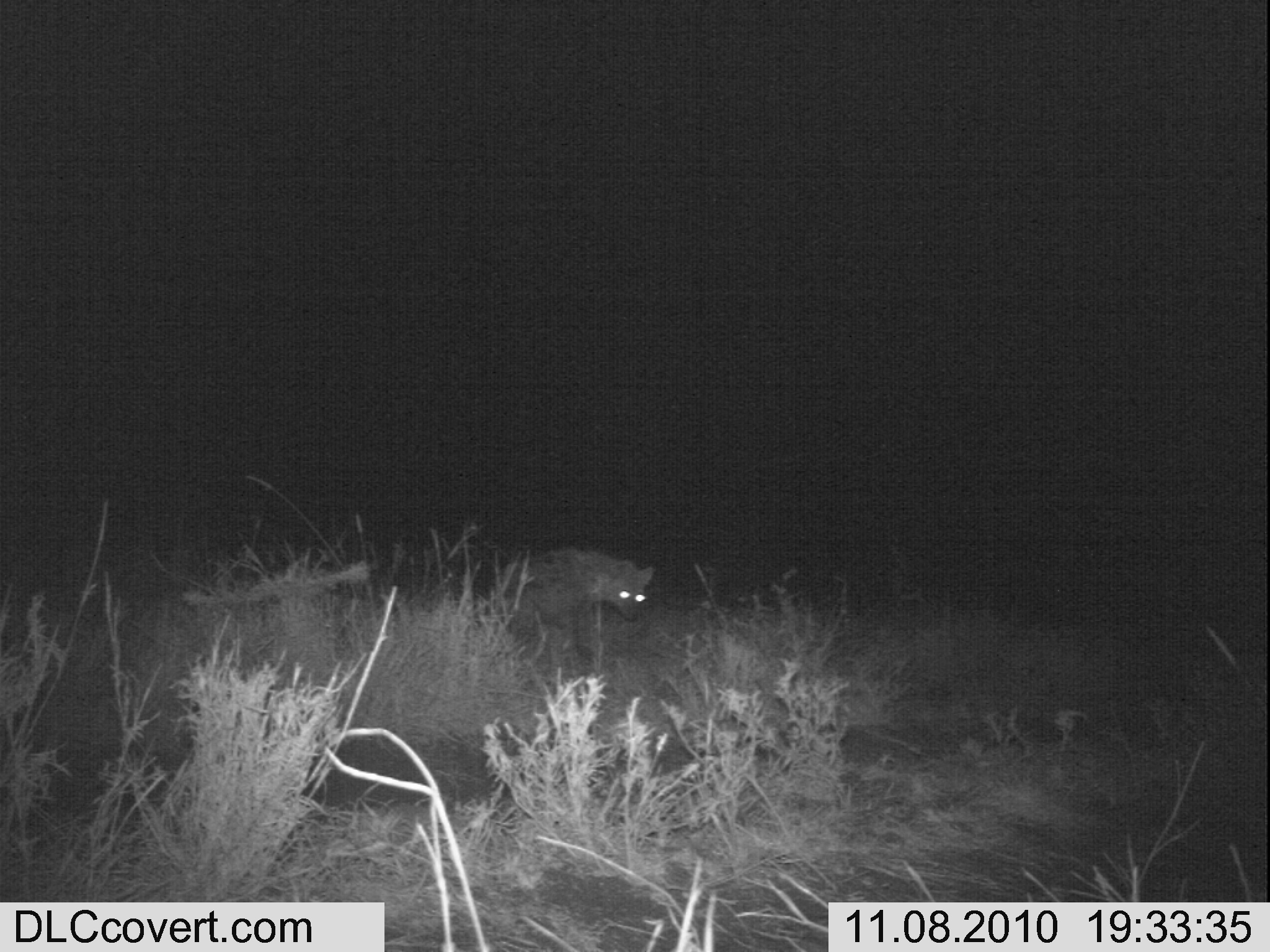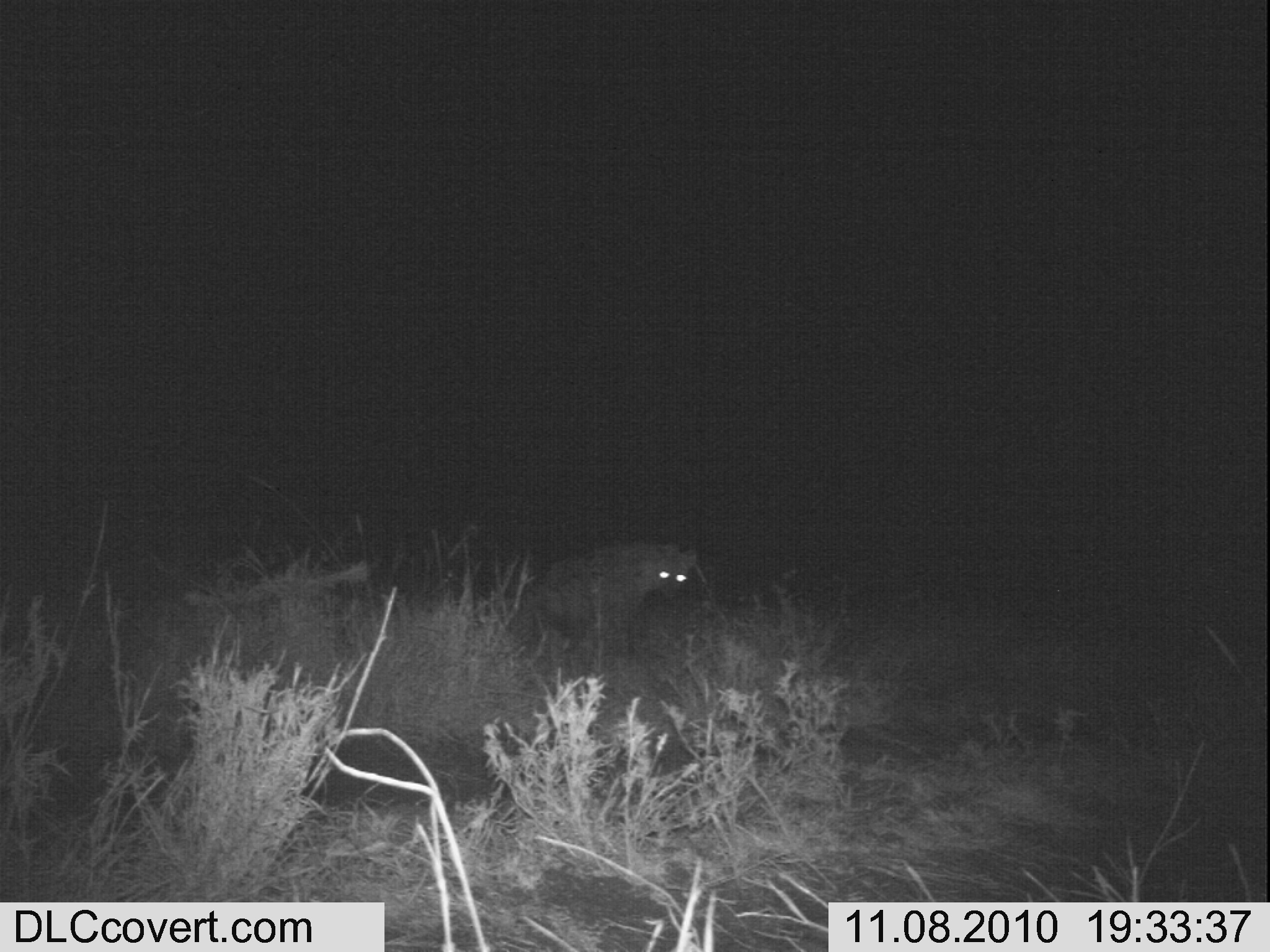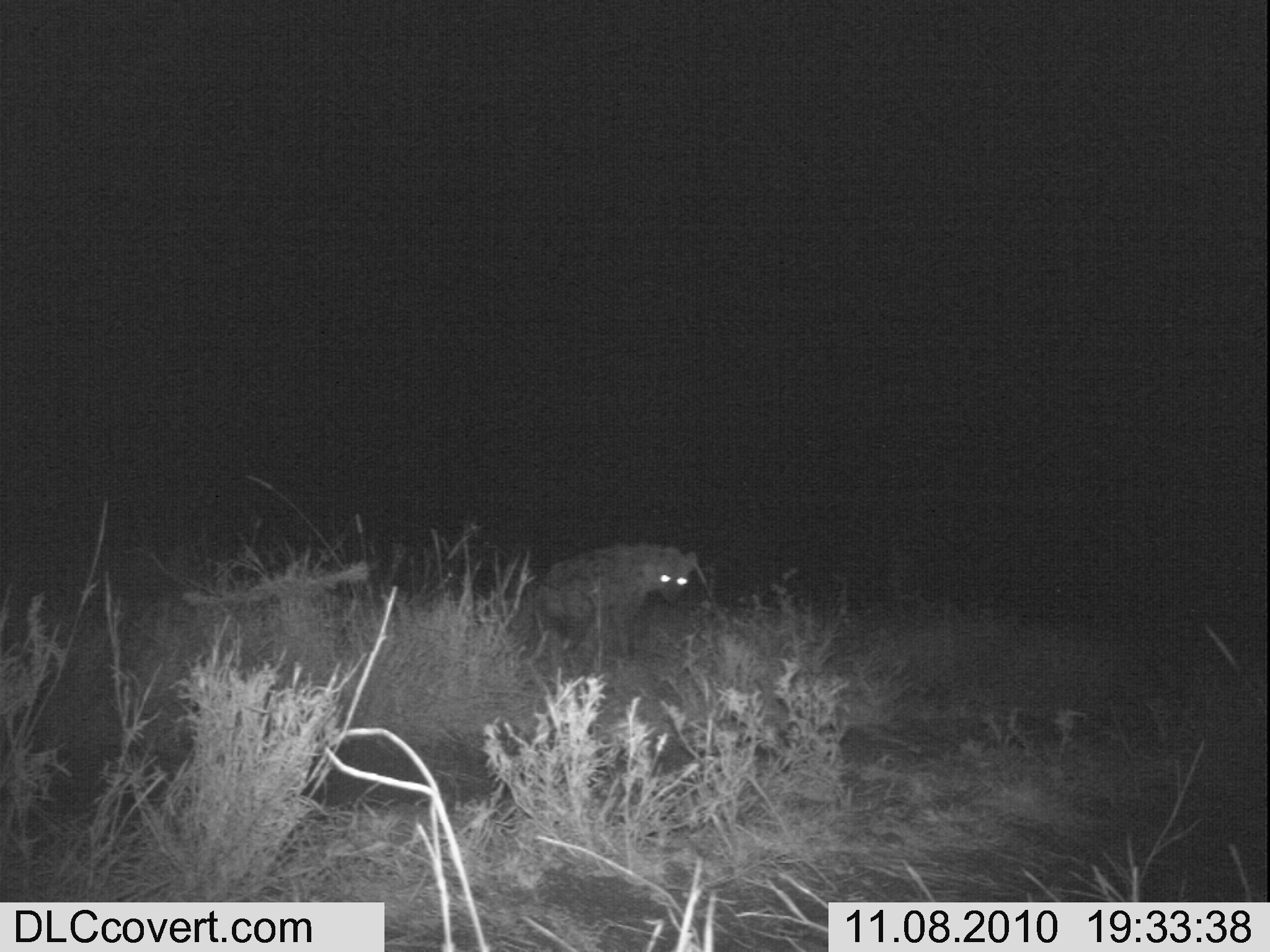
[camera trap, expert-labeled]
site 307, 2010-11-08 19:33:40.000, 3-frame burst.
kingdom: Animalia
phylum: Chordata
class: Mammalia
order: Carnivora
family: Hyaenidae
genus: Crocuta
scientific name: Crocuta crocuta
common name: spotted hyena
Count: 1.